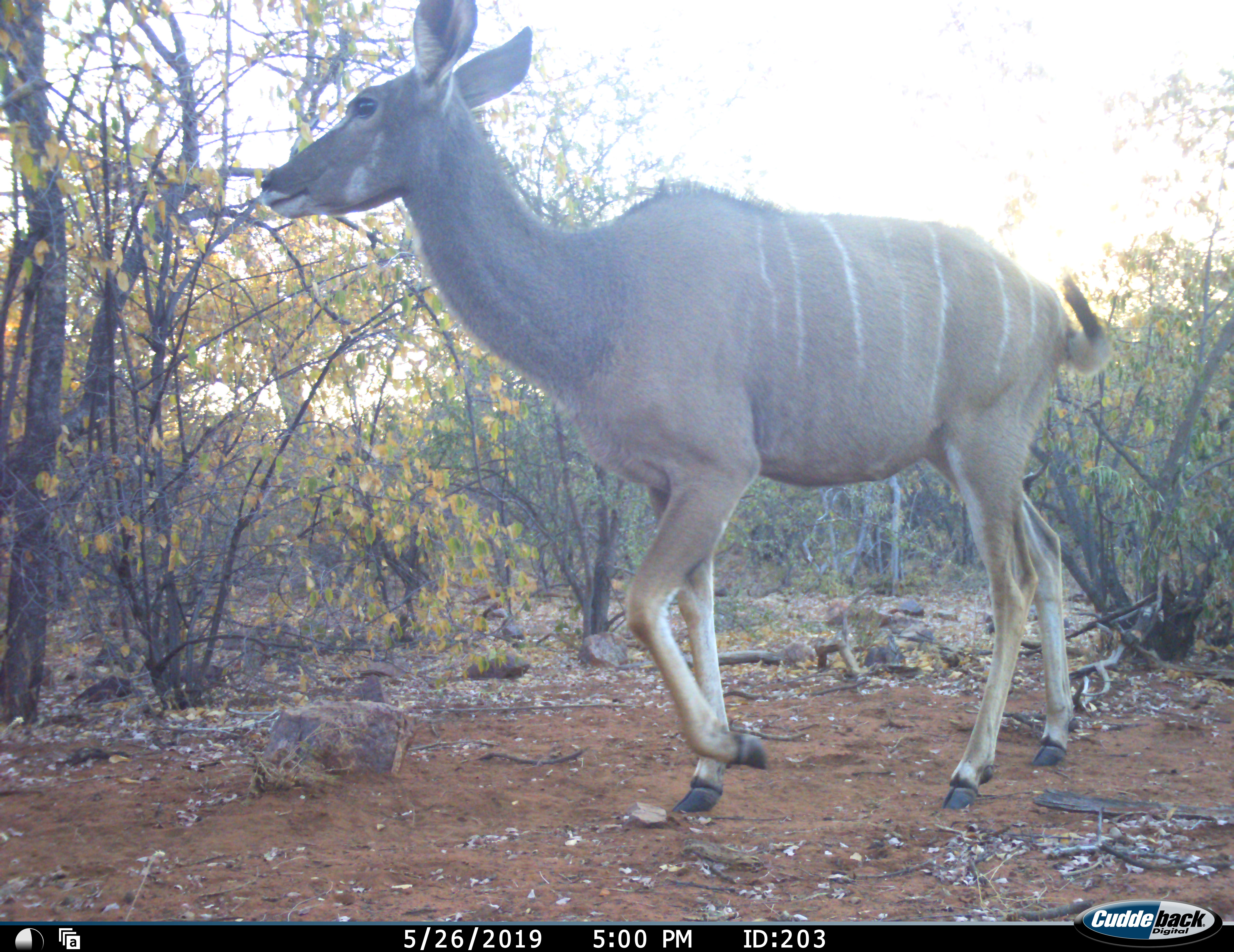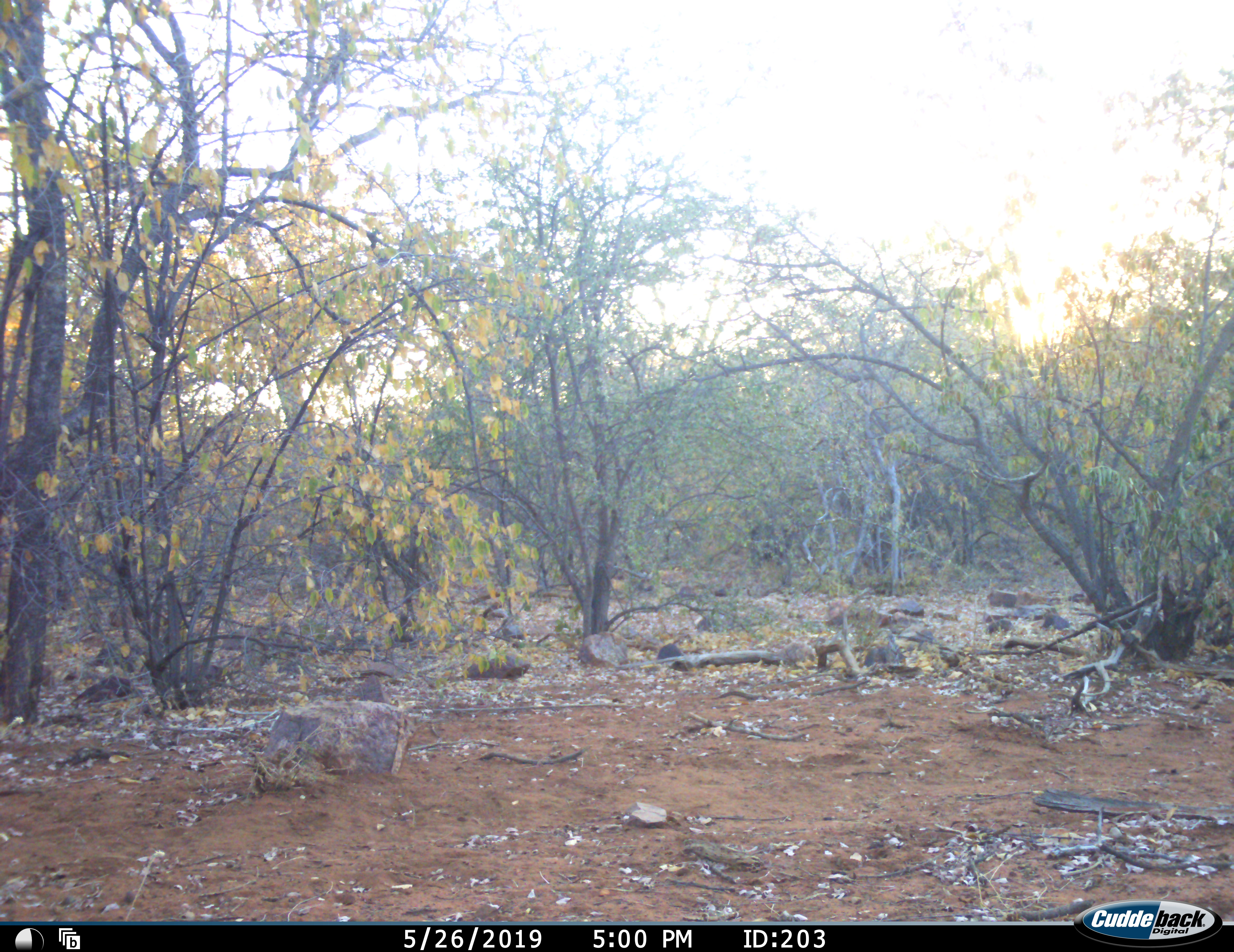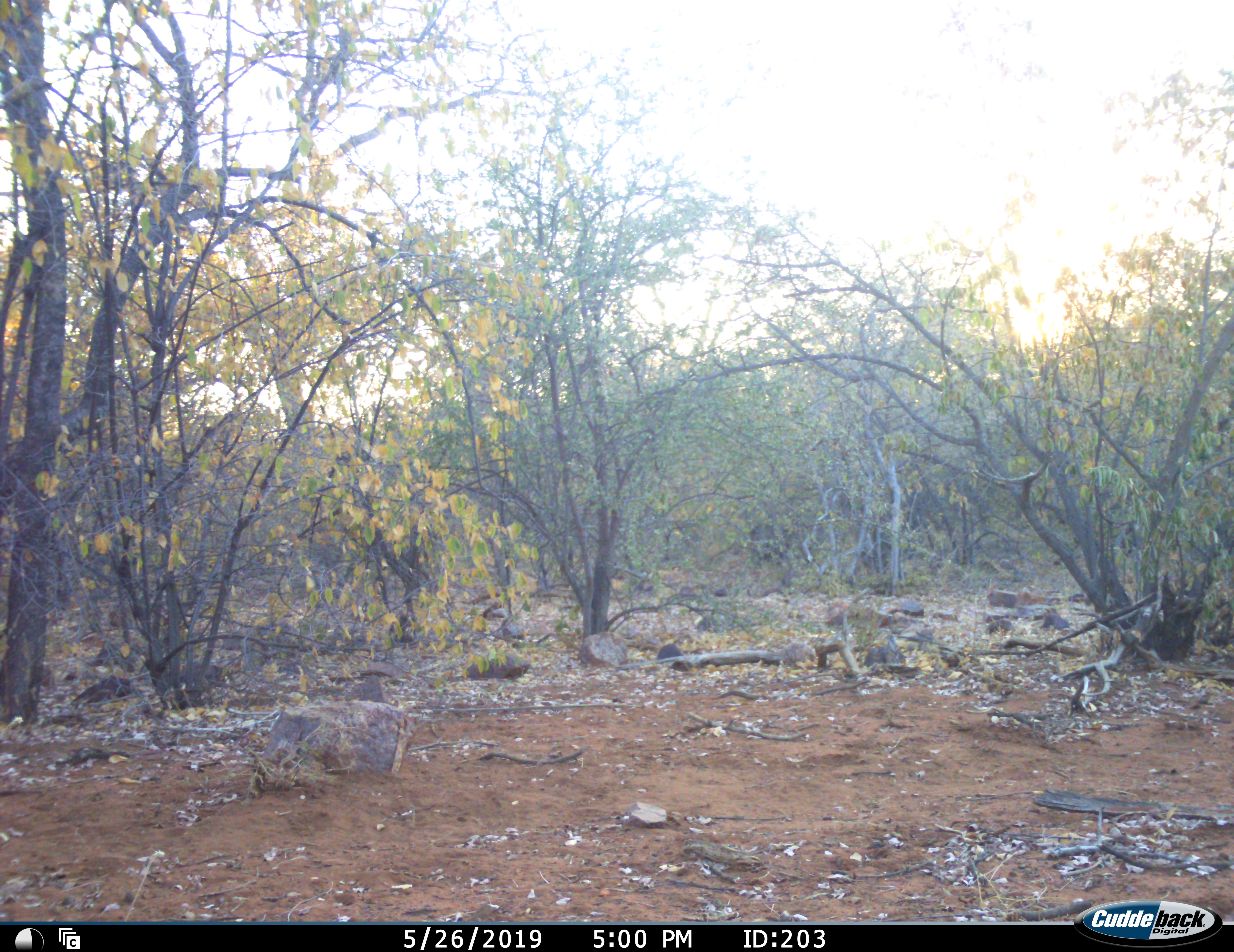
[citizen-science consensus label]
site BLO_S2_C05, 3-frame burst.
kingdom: Animalia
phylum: Chordata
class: Mammalia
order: Artiodactyla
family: Bovidae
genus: Tragelaphus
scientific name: Tragelaphus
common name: kudu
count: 1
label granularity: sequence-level